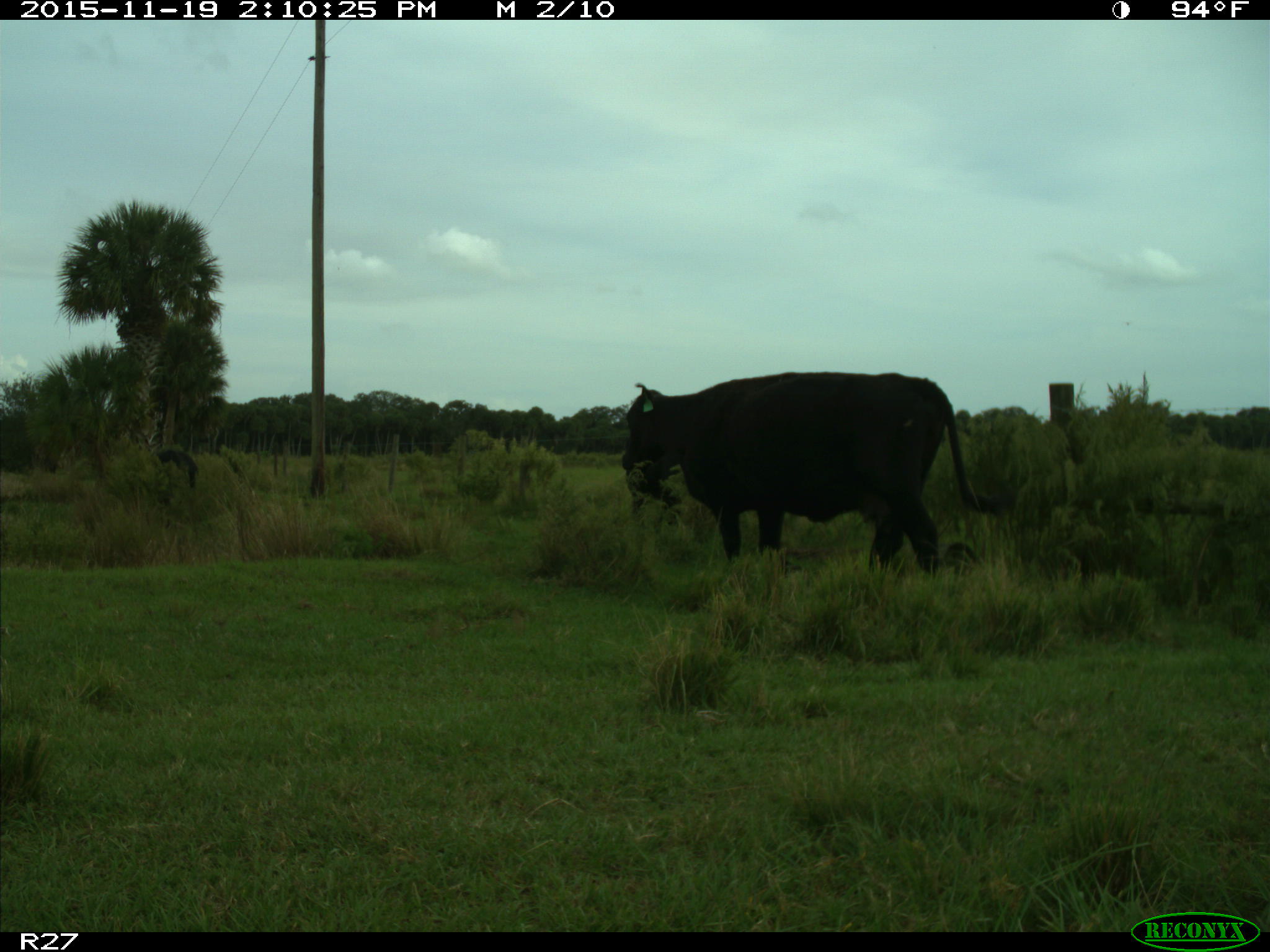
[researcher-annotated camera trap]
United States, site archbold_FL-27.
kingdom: Animalia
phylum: Chordata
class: Mammalia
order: Artiodactyla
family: Bovidae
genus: Bos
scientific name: Bos taurus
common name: domestic cow